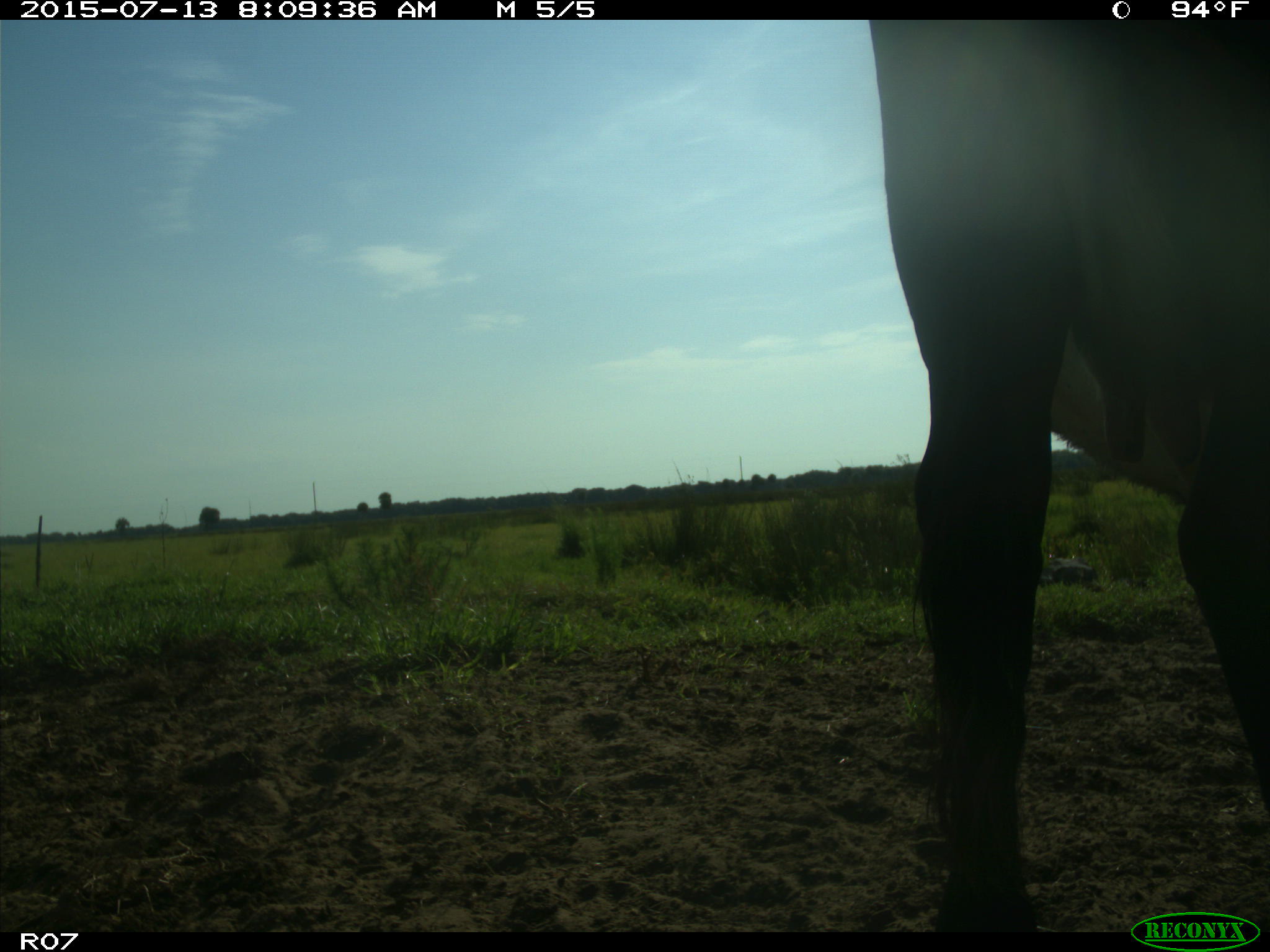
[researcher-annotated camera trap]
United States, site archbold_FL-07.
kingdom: Animalia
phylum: Chordata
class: Mammalia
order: Artiodactyla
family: Bovidae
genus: Bos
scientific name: Bos taurus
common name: domestic cow